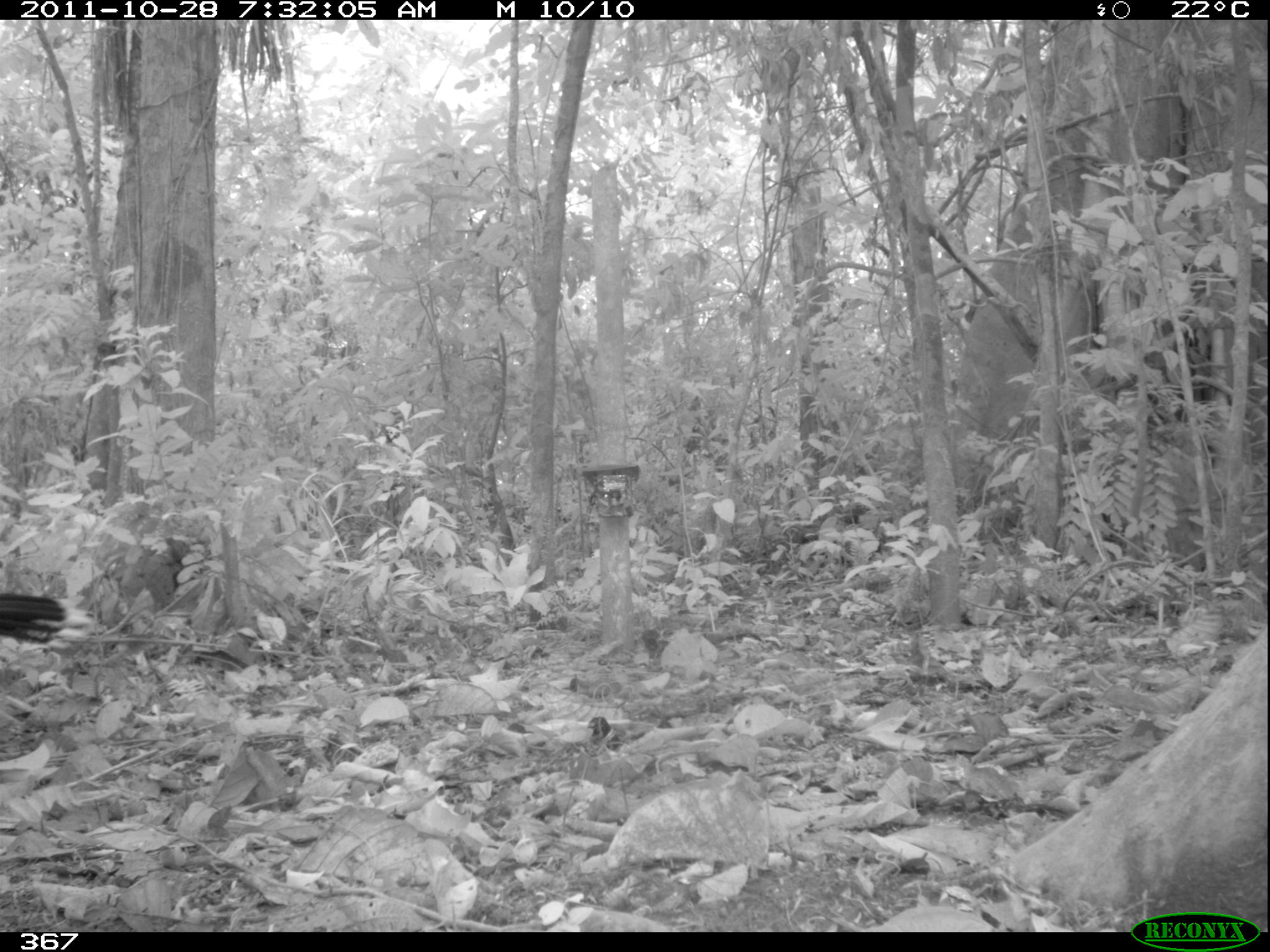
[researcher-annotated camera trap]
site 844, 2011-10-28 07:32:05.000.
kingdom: Animalia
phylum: Chordata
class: Aves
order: Galliformes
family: Cracidae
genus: Mitu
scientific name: Mitu tuberosum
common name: razor-billed curassow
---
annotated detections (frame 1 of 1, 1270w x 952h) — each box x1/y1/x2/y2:
mitu tuberosum: 0/585/99/650